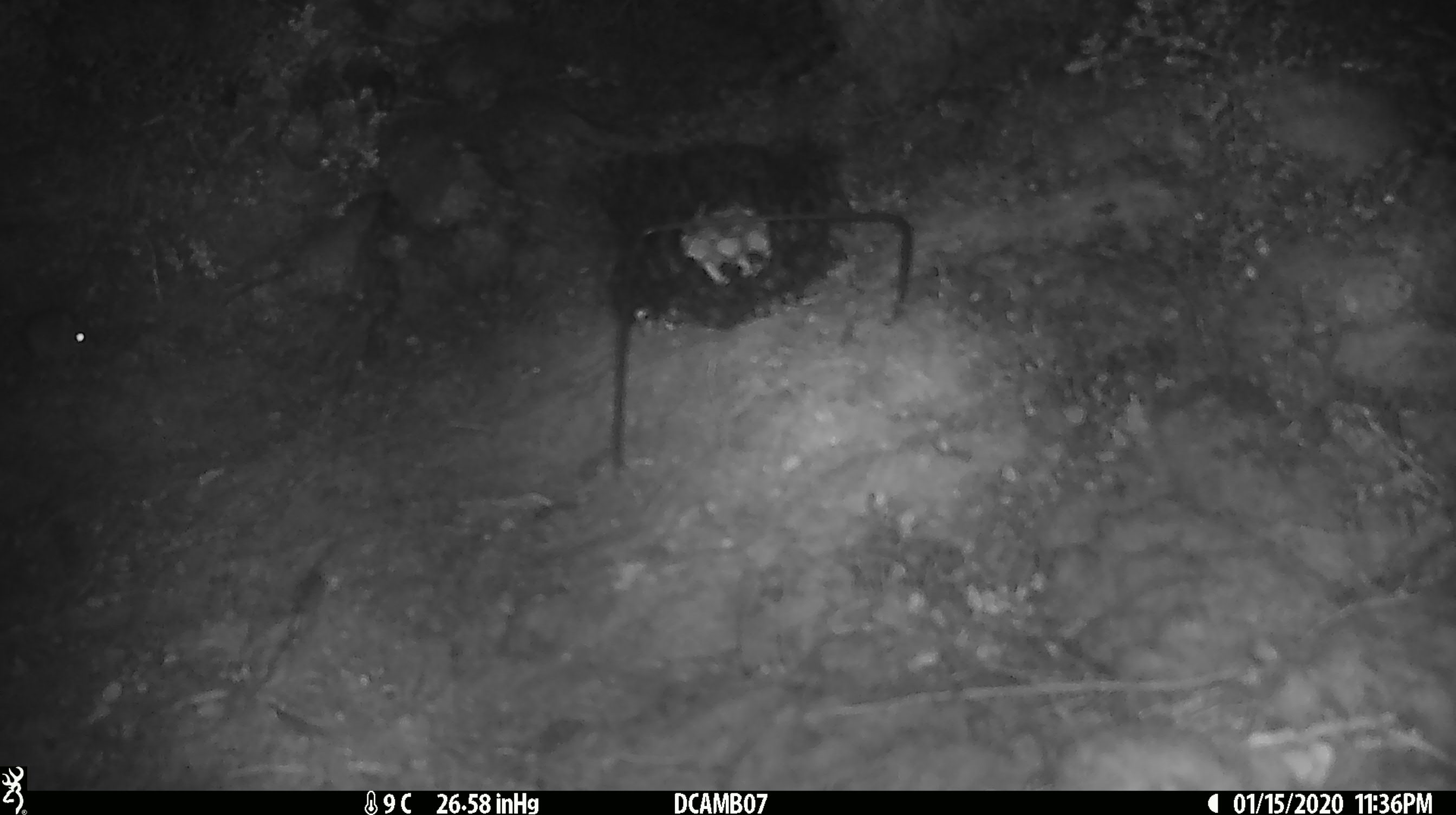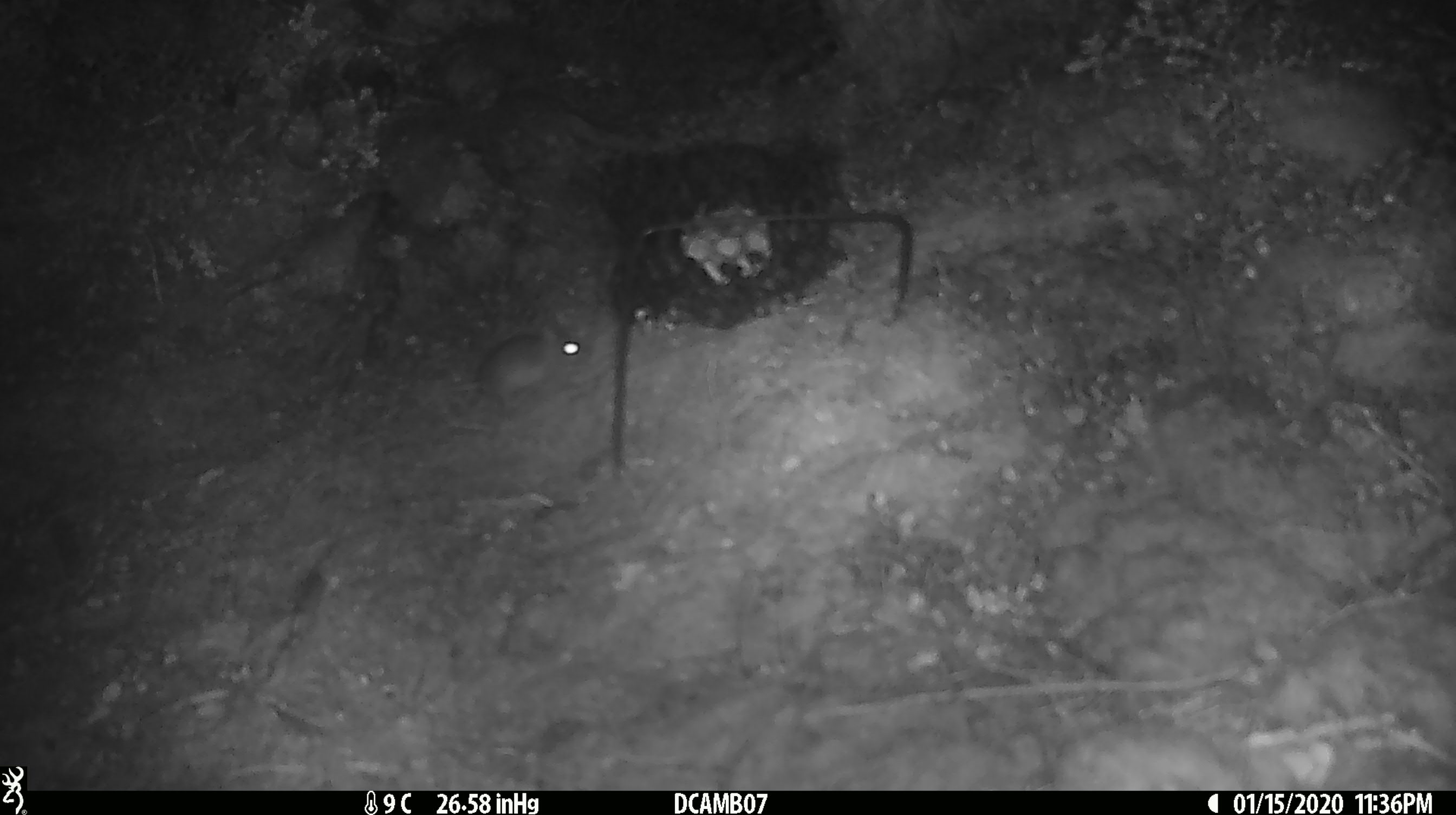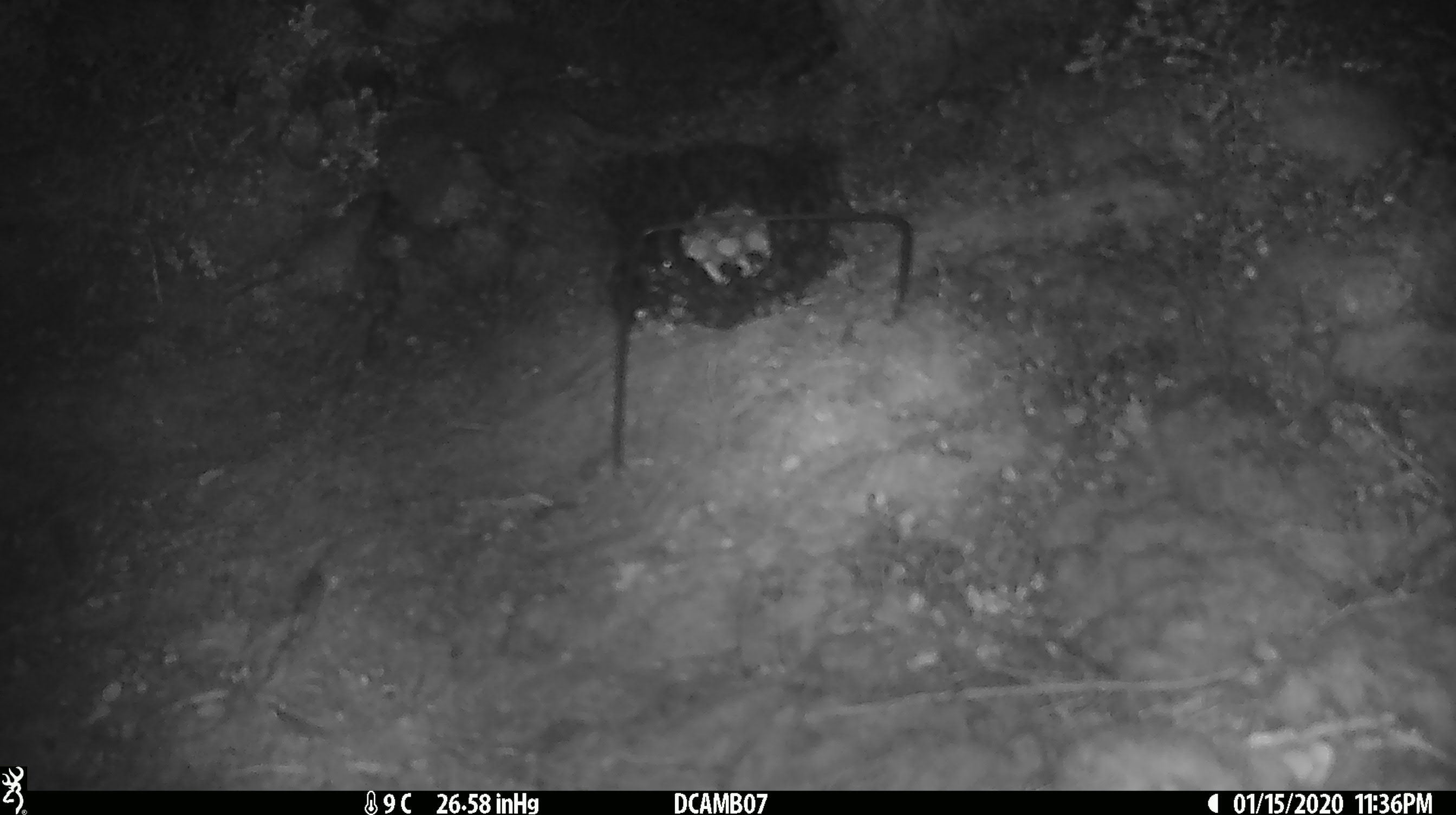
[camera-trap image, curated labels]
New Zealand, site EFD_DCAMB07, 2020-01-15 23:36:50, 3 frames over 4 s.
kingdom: Animalia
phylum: Chordata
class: Mammalia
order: Rodentia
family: Muridae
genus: Mus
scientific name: Mus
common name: mouse